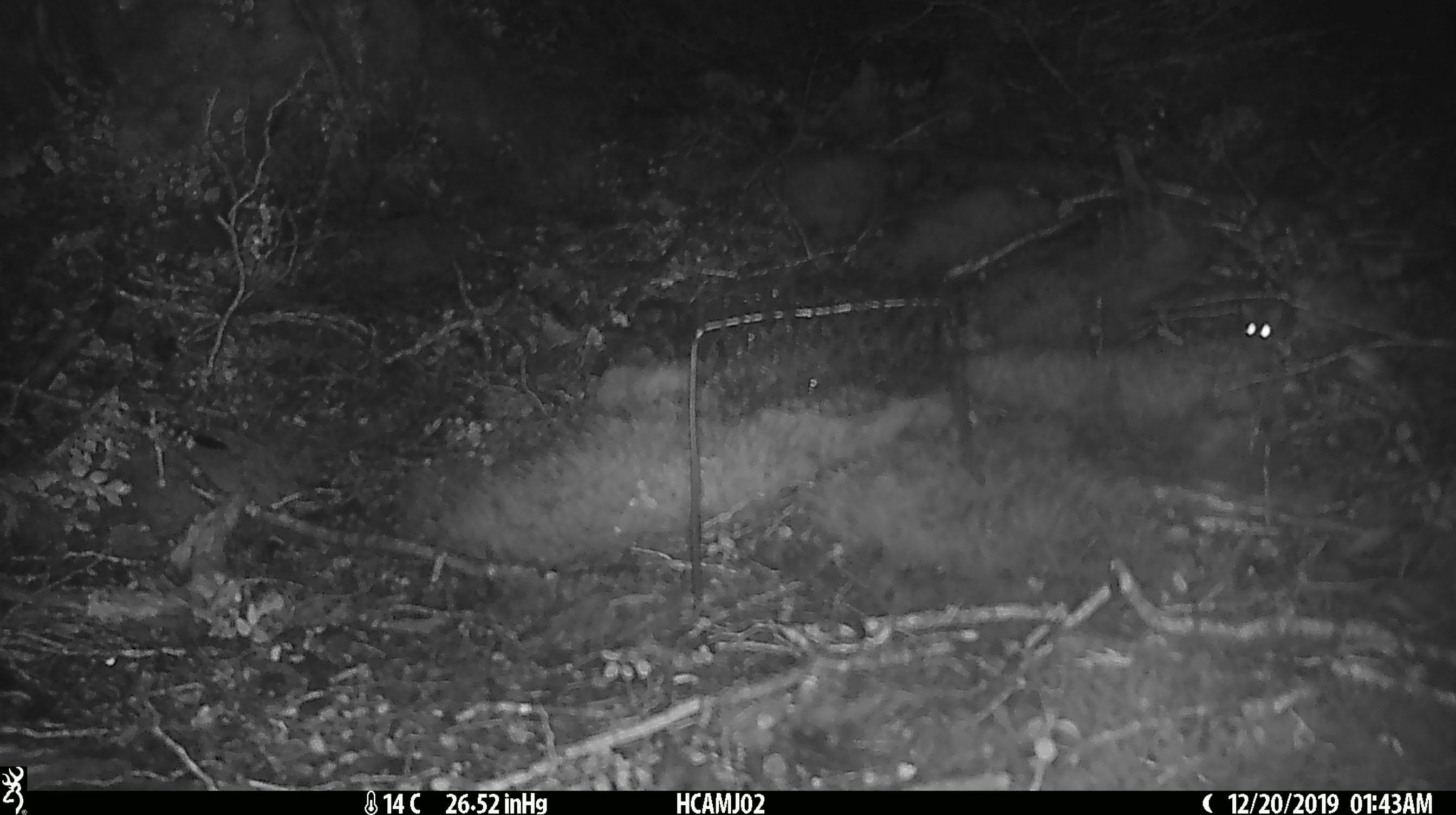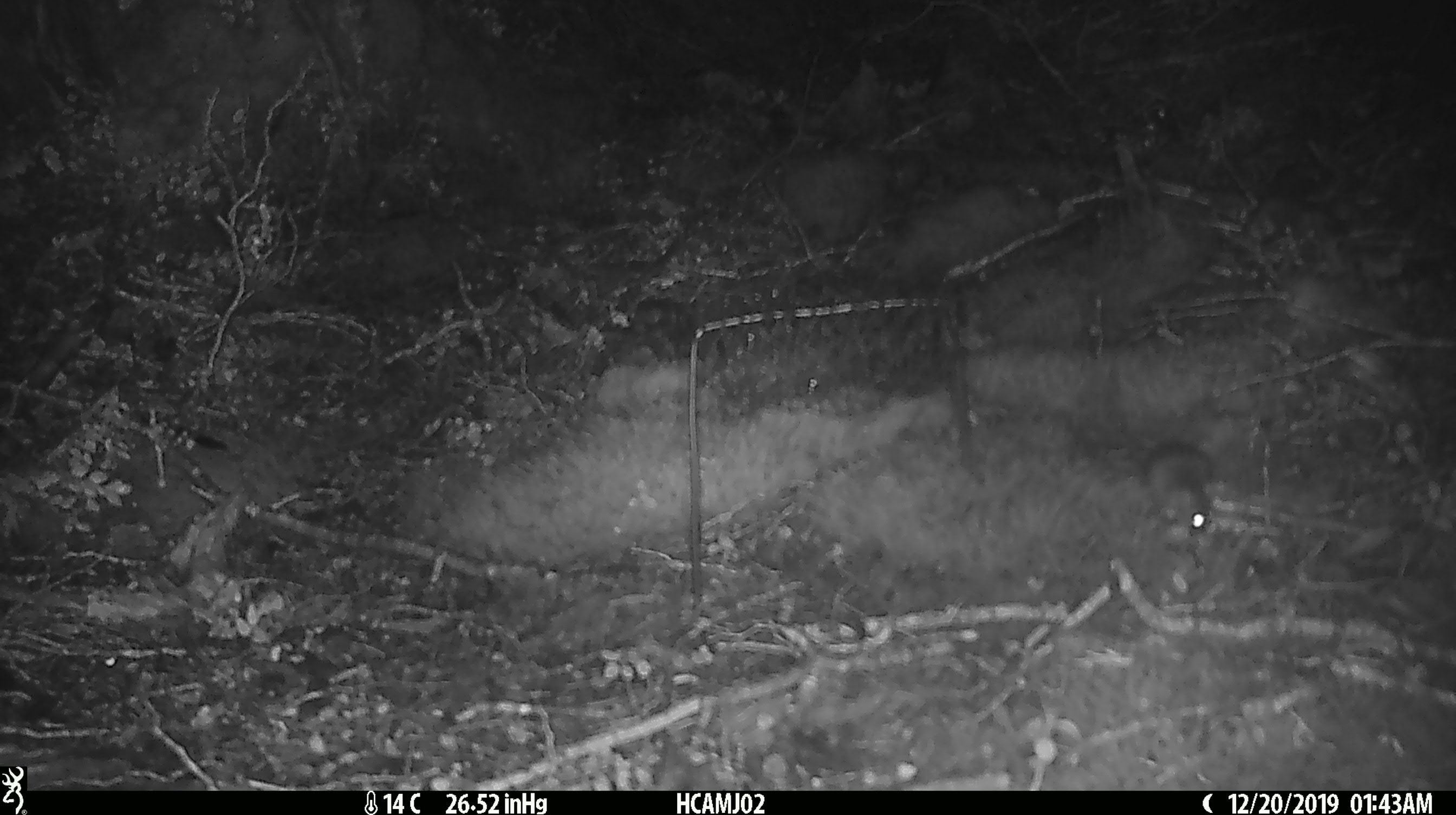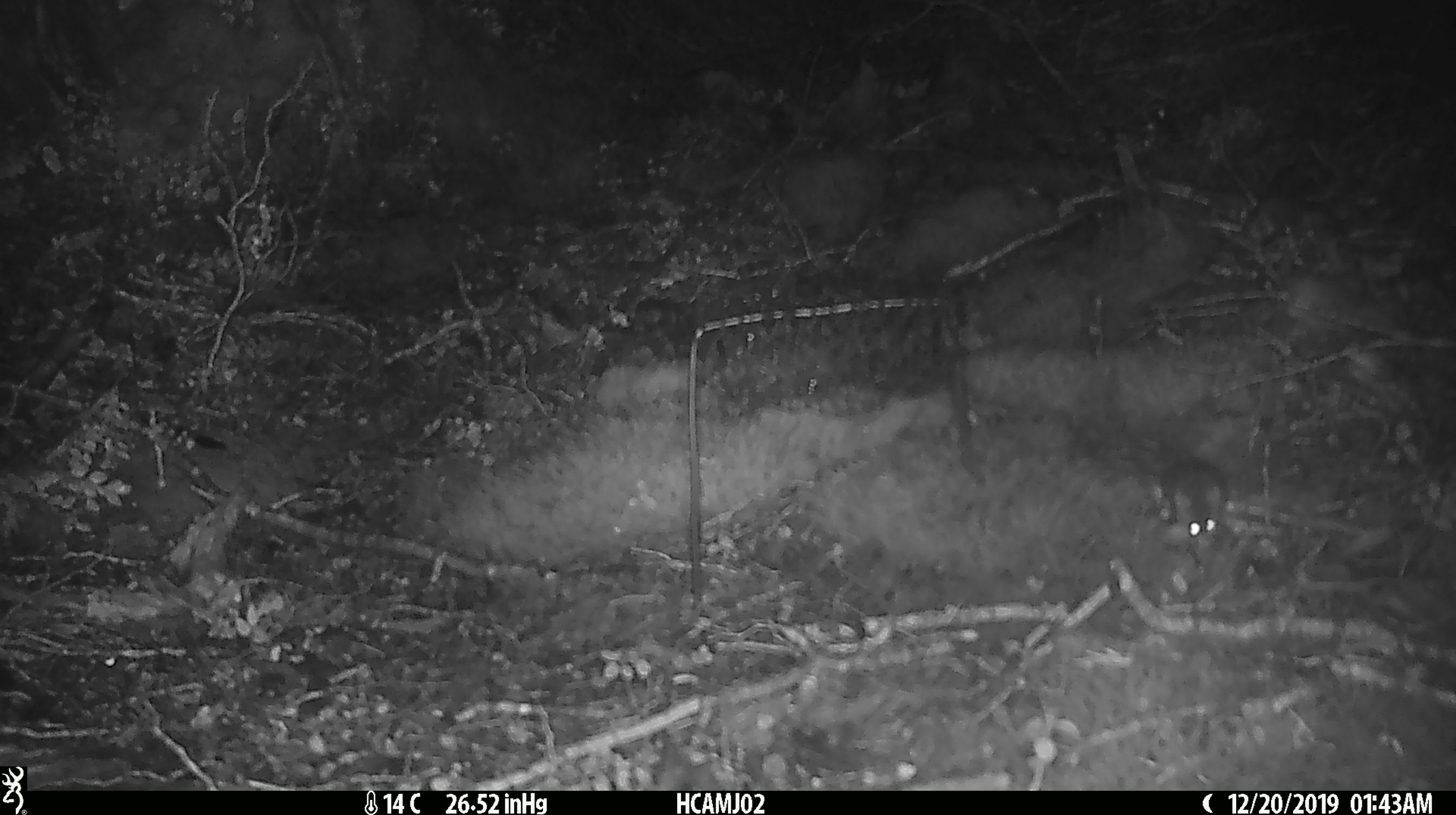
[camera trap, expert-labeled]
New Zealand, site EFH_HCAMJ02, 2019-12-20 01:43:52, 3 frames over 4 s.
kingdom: Animalia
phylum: Chordata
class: Mammalia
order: Rodentia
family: Muridae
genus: Mus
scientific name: Mus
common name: mouse